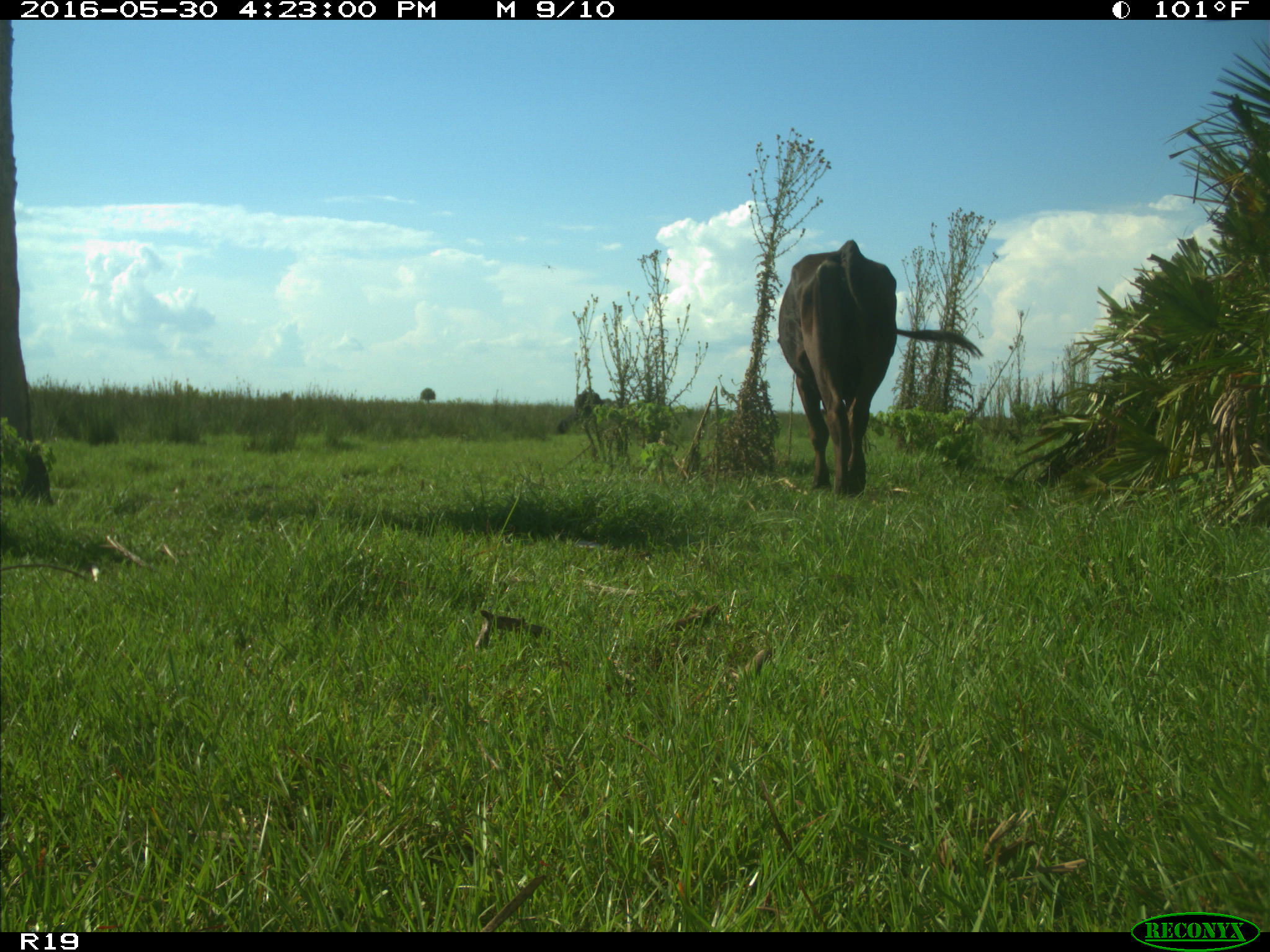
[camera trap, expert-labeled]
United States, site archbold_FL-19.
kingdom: Animalia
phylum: Chordata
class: Mammalia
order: Artiodactyla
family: Bovidae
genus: Bos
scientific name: Bos taurus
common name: domestic cow